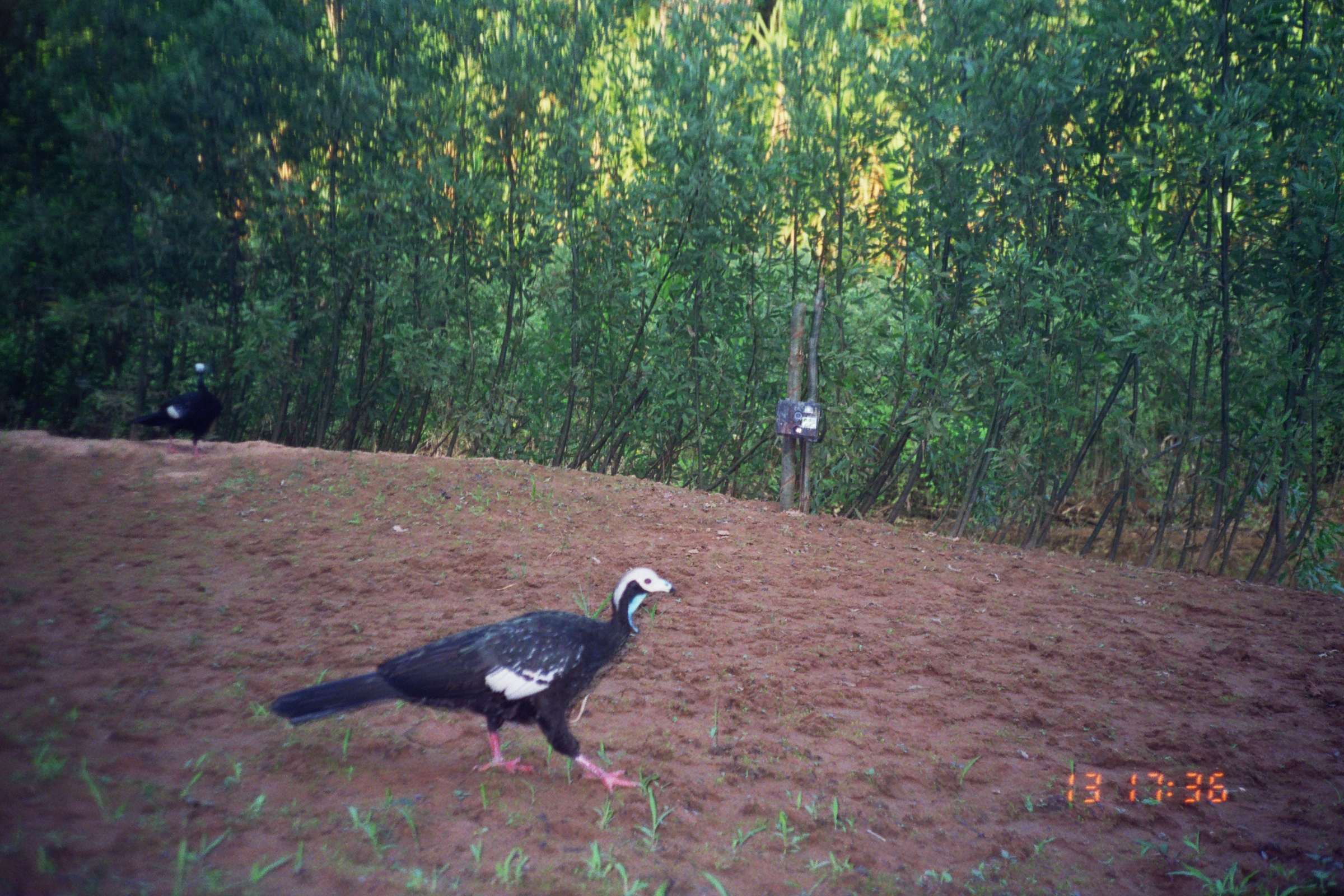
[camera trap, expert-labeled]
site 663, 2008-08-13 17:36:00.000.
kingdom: Animalia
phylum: Chordata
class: Aves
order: Galliformes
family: Cracidae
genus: Pipile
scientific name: Pipile cumanensis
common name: blue-throated piping-guan